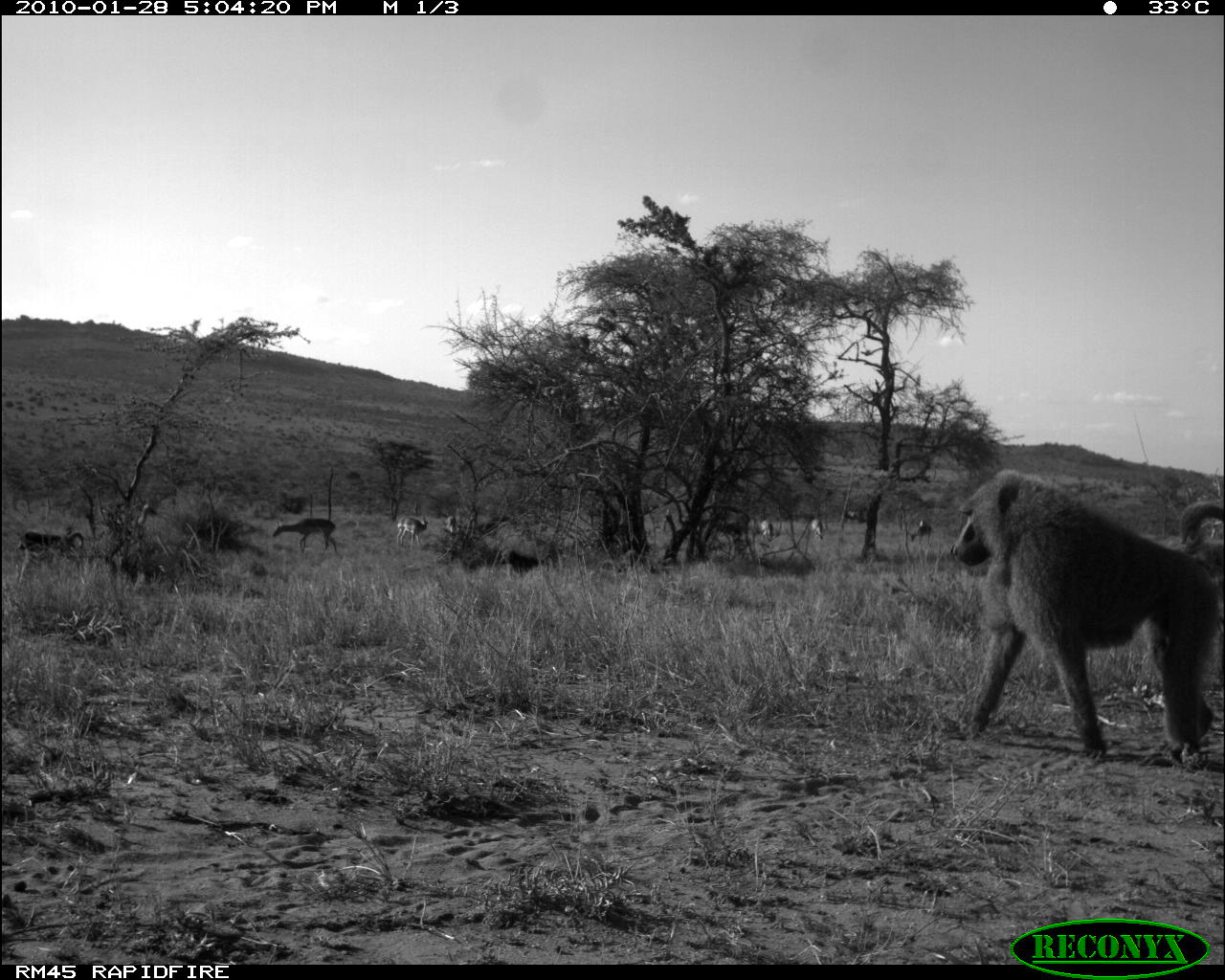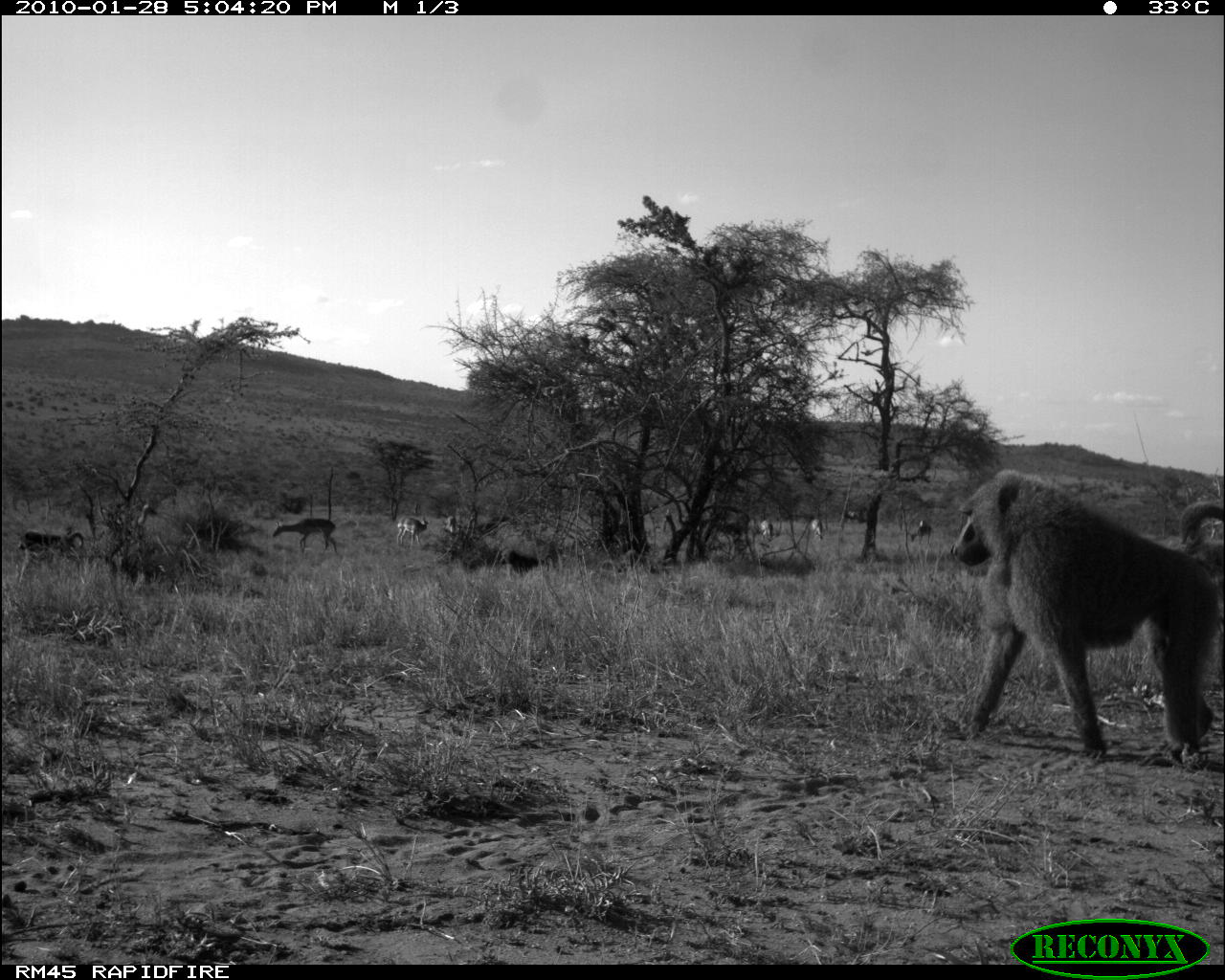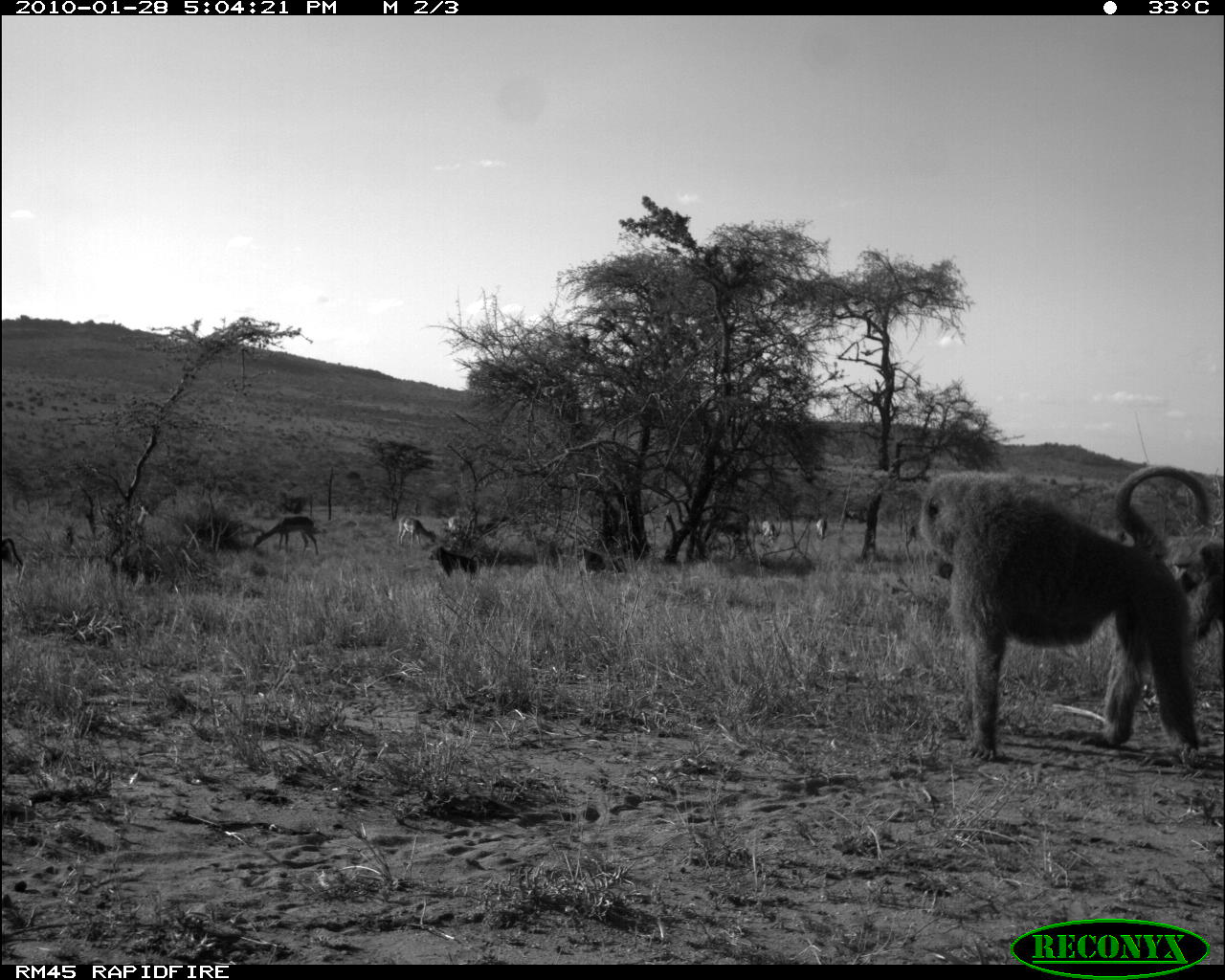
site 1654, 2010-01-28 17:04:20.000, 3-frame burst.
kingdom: Animalia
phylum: Chordata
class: Mammalia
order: Primates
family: Cercopithecidae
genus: Papio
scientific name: Papio anubis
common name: olive baboon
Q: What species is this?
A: Papio anubis (olive baboon).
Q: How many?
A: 9.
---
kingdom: Animalia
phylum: Chordata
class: Mammalia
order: Artiodactyla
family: Bovidae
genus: Aepyceros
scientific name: Aepyceros melampus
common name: impala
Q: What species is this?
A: Aepyceros melampus (impala).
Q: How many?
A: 9.